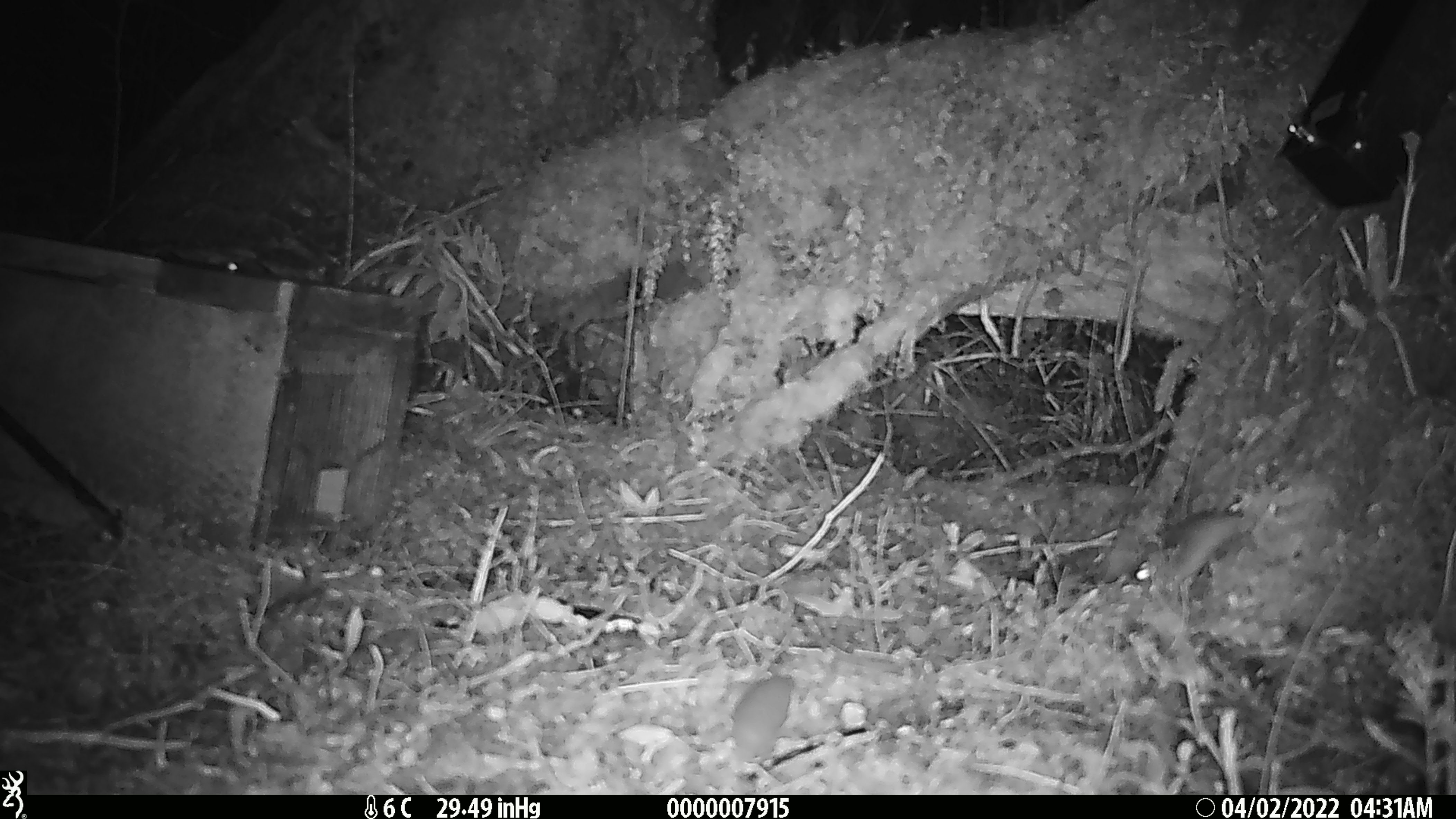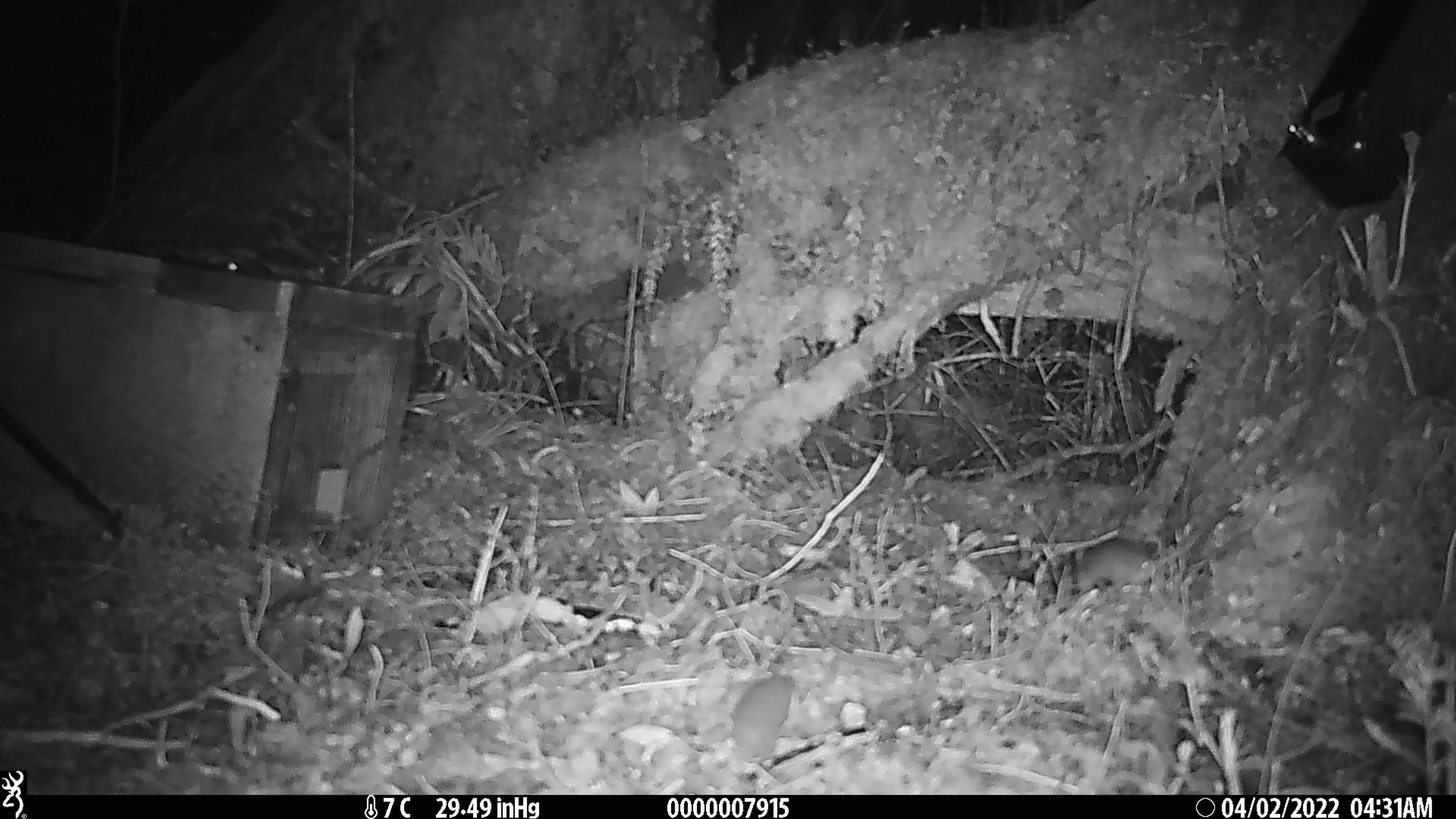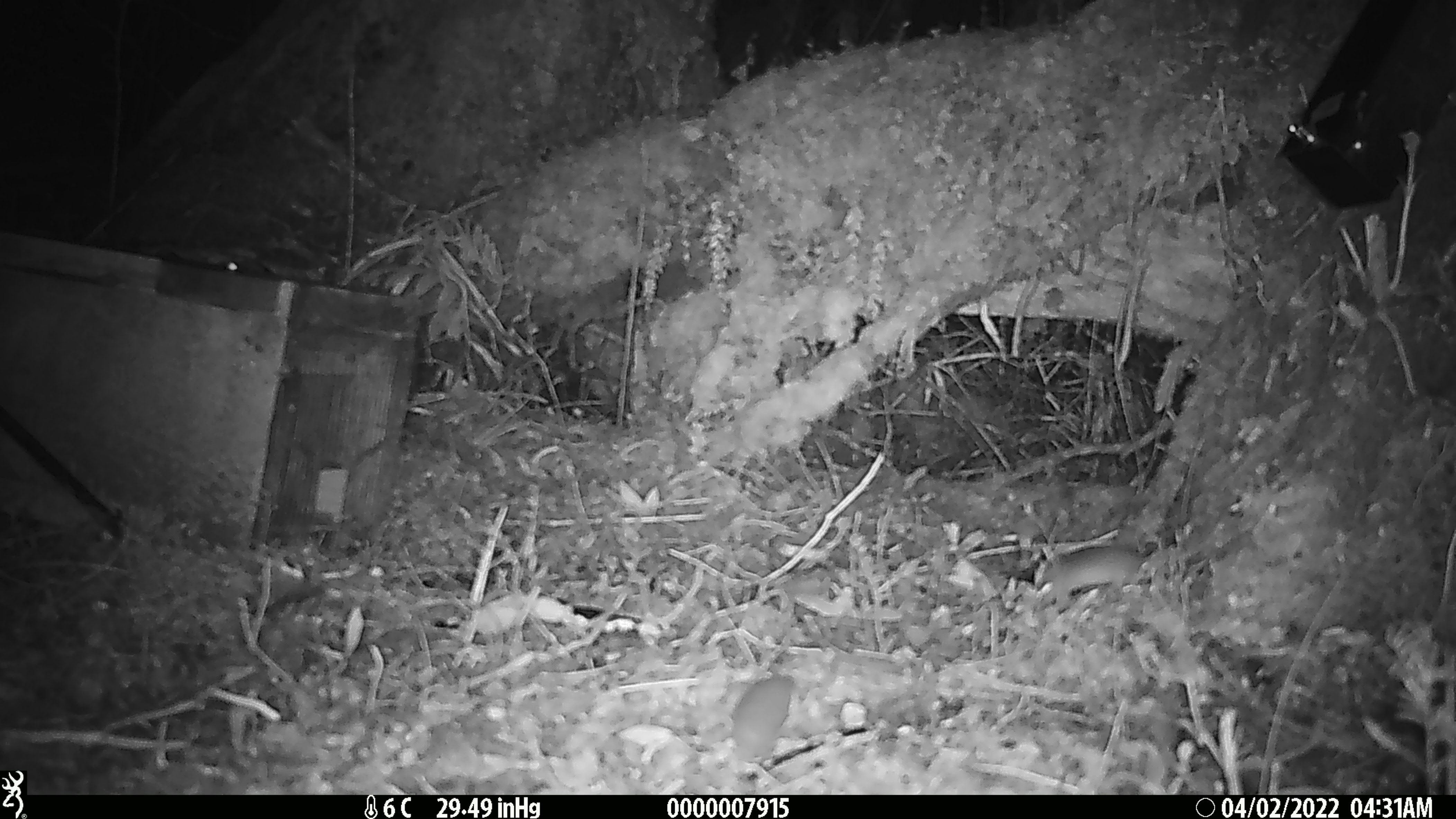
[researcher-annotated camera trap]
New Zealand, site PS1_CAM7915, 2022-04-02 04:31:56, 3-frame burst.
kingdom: Animalia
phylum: Chordata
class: Mammalia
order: Rodentia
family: Muridae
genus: Mus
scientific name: Mus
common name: mouse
Mouse (Mus).